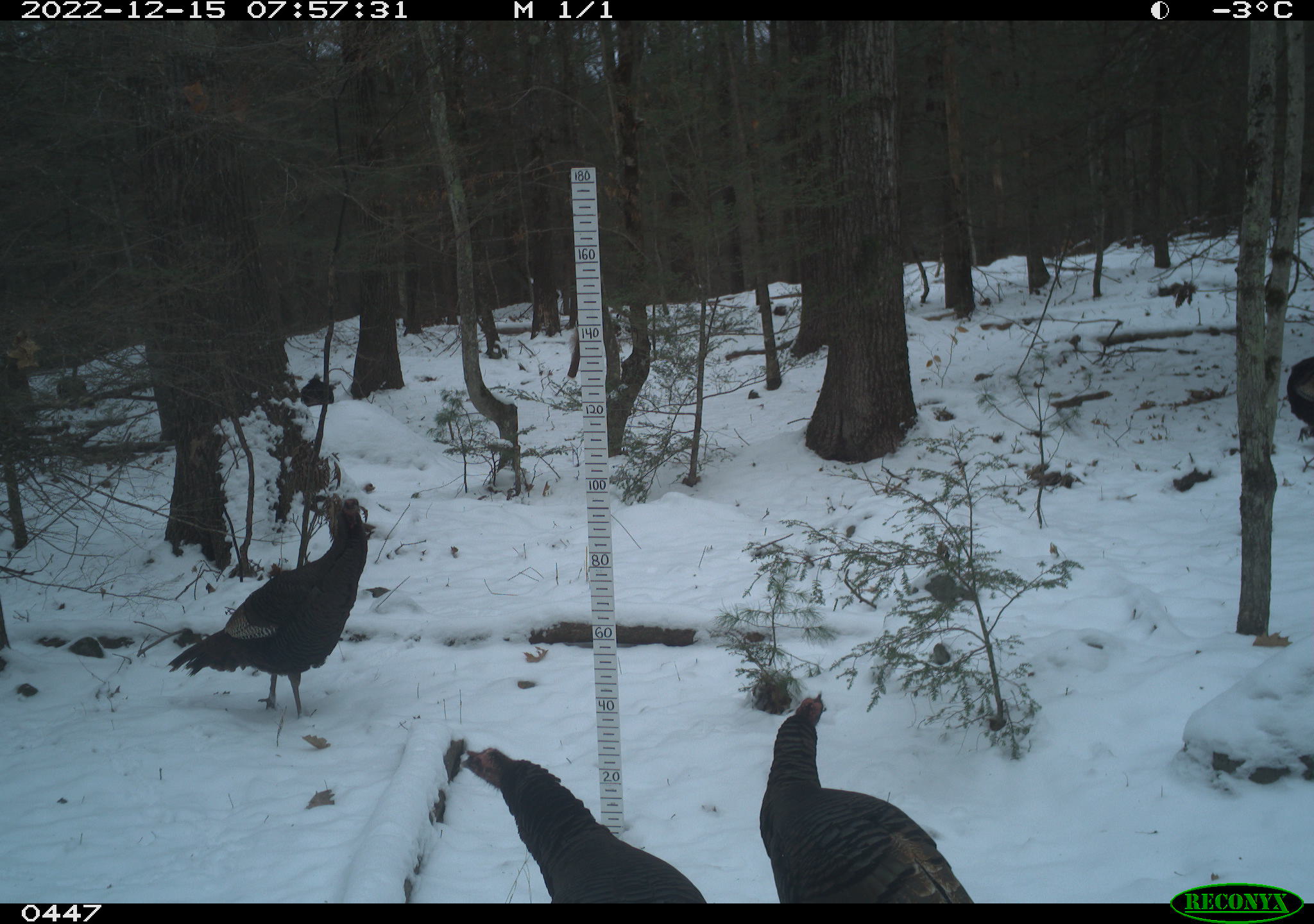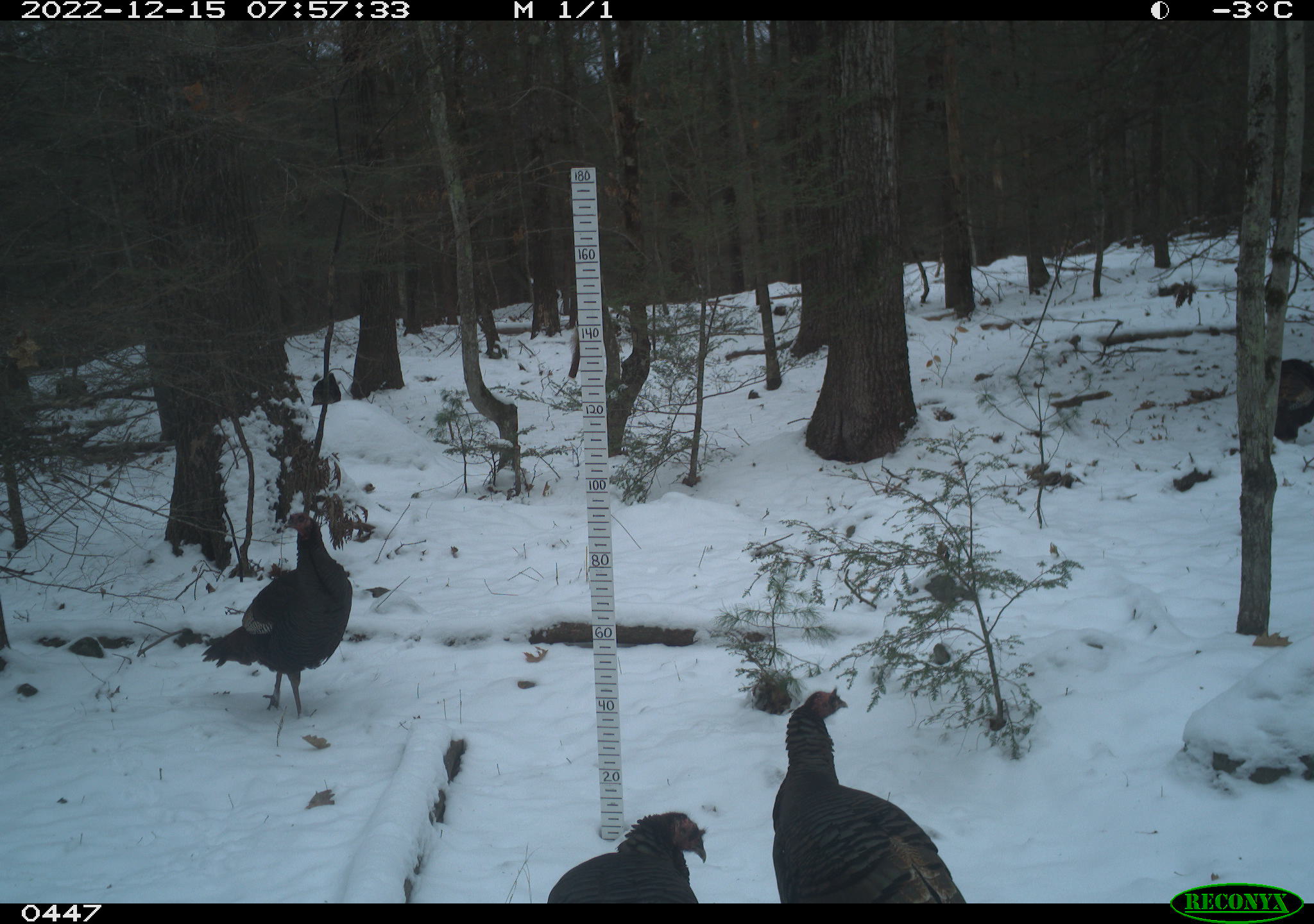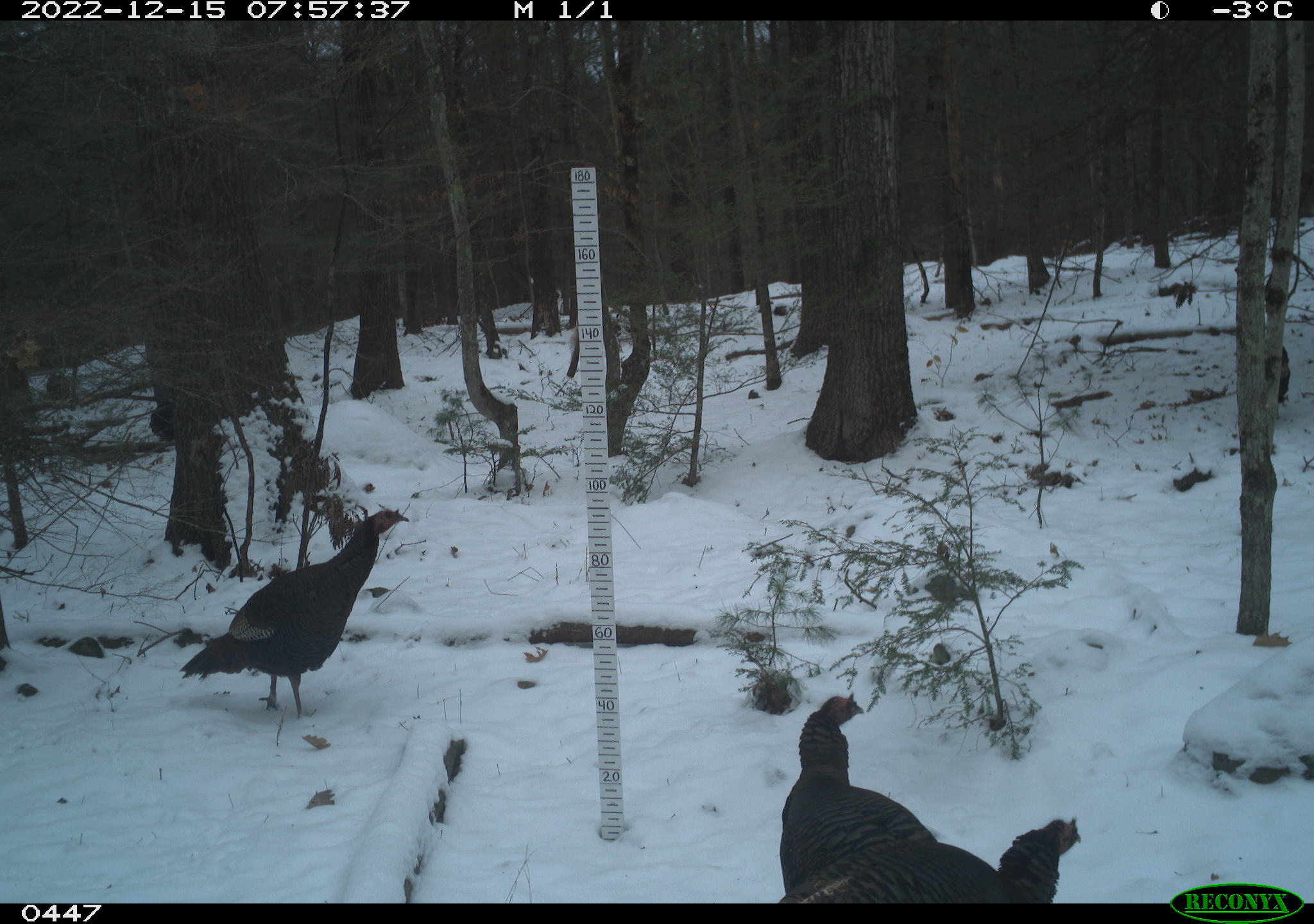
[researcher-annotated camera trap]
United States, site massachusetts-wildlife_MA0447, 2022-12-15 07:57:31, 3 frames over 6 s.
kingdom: Animalia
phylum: Chordata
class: Aves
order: Galliformes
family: Phasianidae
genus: Meleagris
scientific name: Meleagris gallopavo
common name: wild turkey